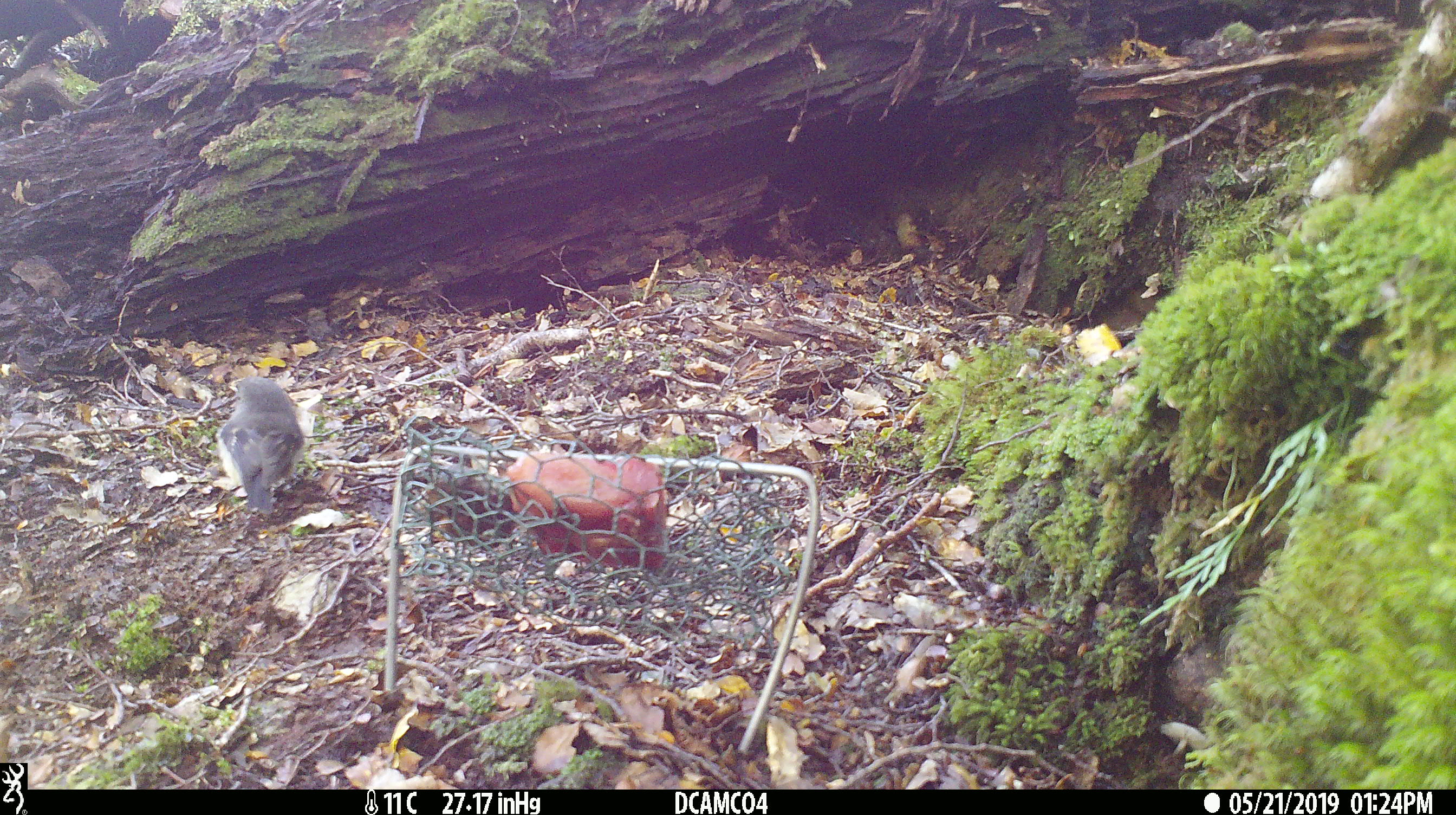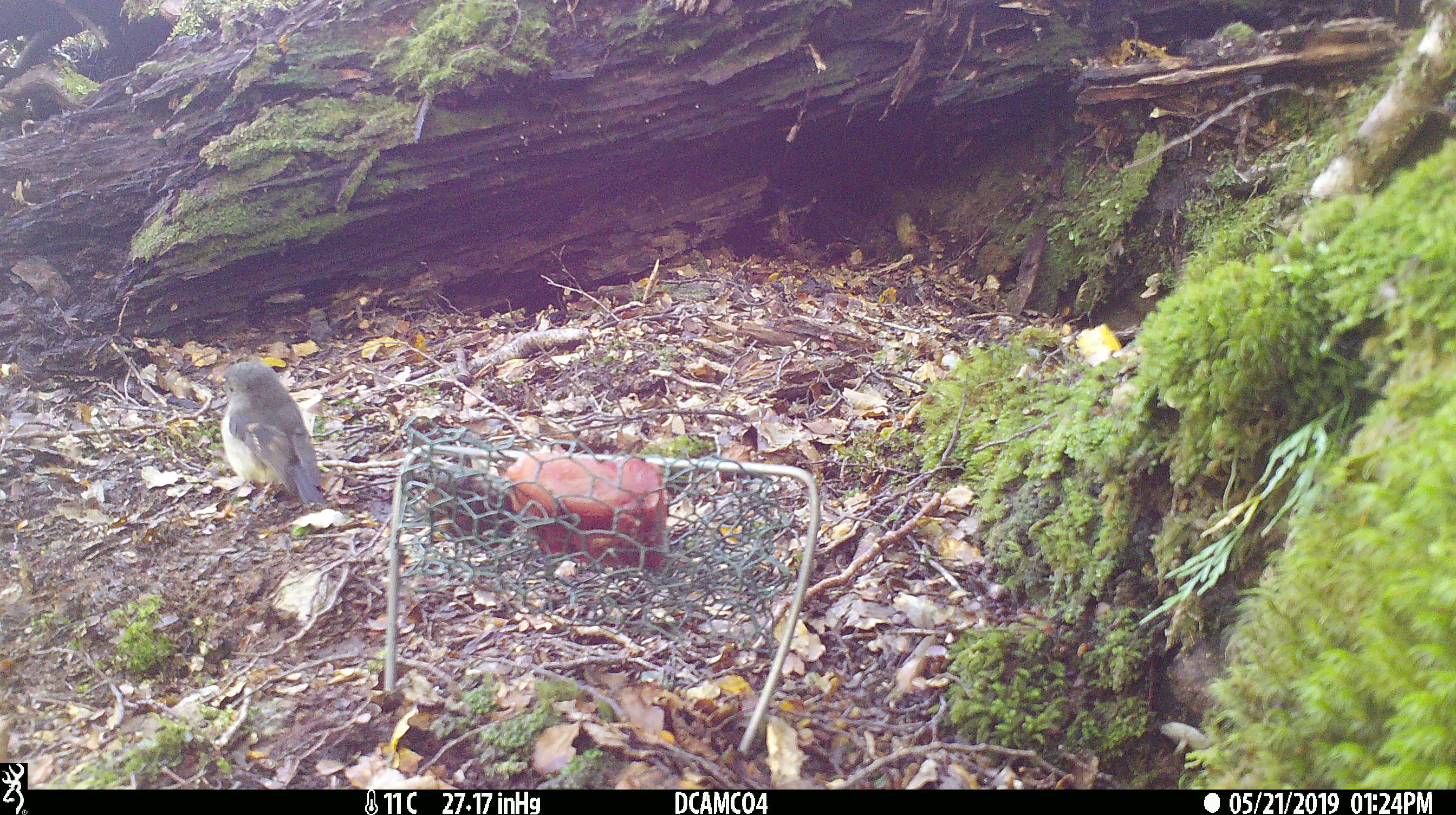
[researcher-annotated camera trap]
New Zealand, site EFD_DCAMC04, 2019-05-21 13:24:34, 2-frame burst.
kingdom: Animalia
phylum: Chordata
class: Aves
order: Passeriformes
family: Petroicidae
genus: Petroica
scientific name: Petroica macrocephala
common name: tomtit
Tomtit (Petroica macrocephala).